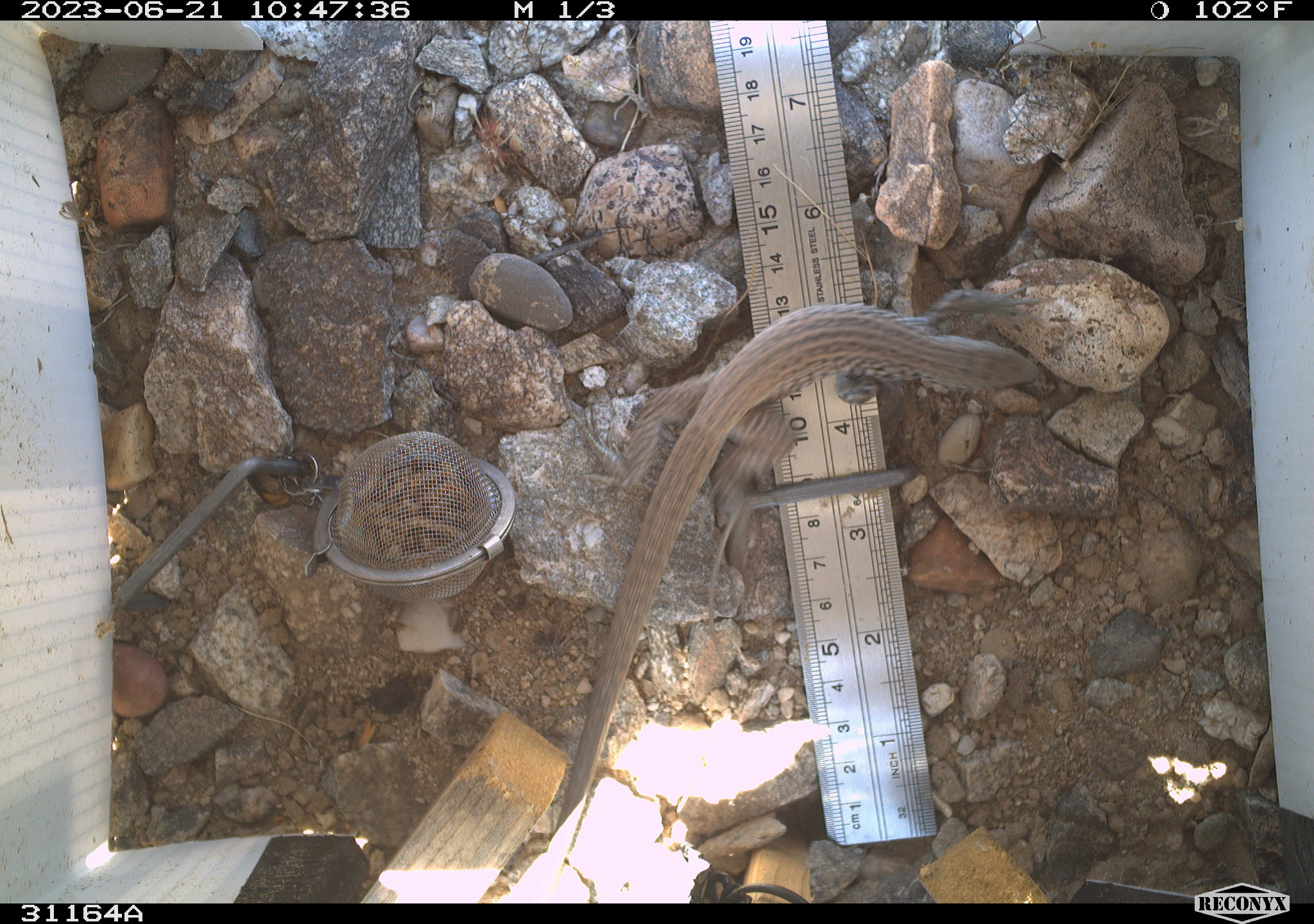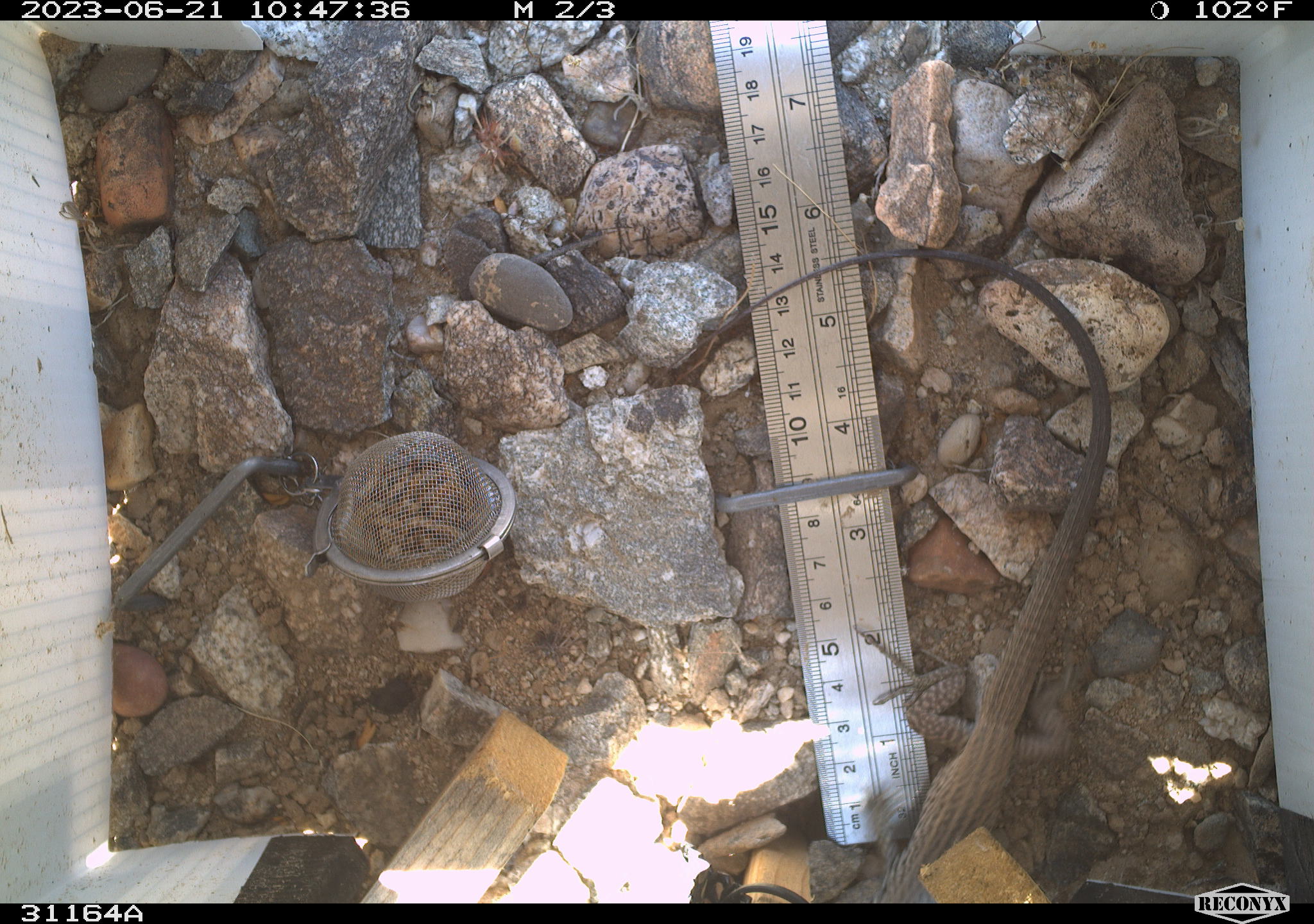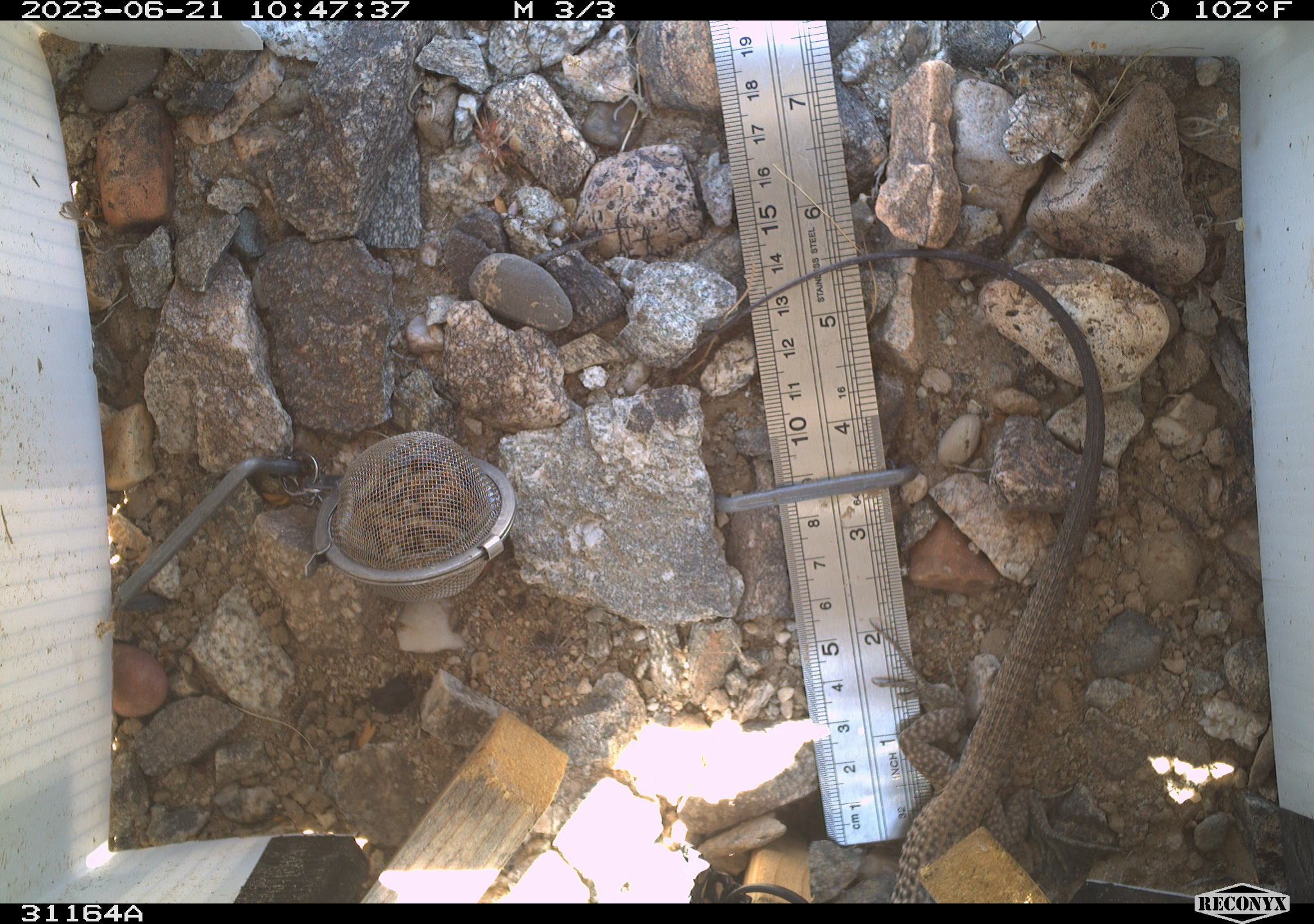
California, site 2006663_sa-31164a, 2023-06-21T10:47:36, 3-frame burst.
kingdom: Animalia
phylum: Chordata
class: Reptilia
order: Squamata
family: Teiidae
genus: Aspidoscelis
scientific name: Aspidoscelis tigris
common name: western whiptail